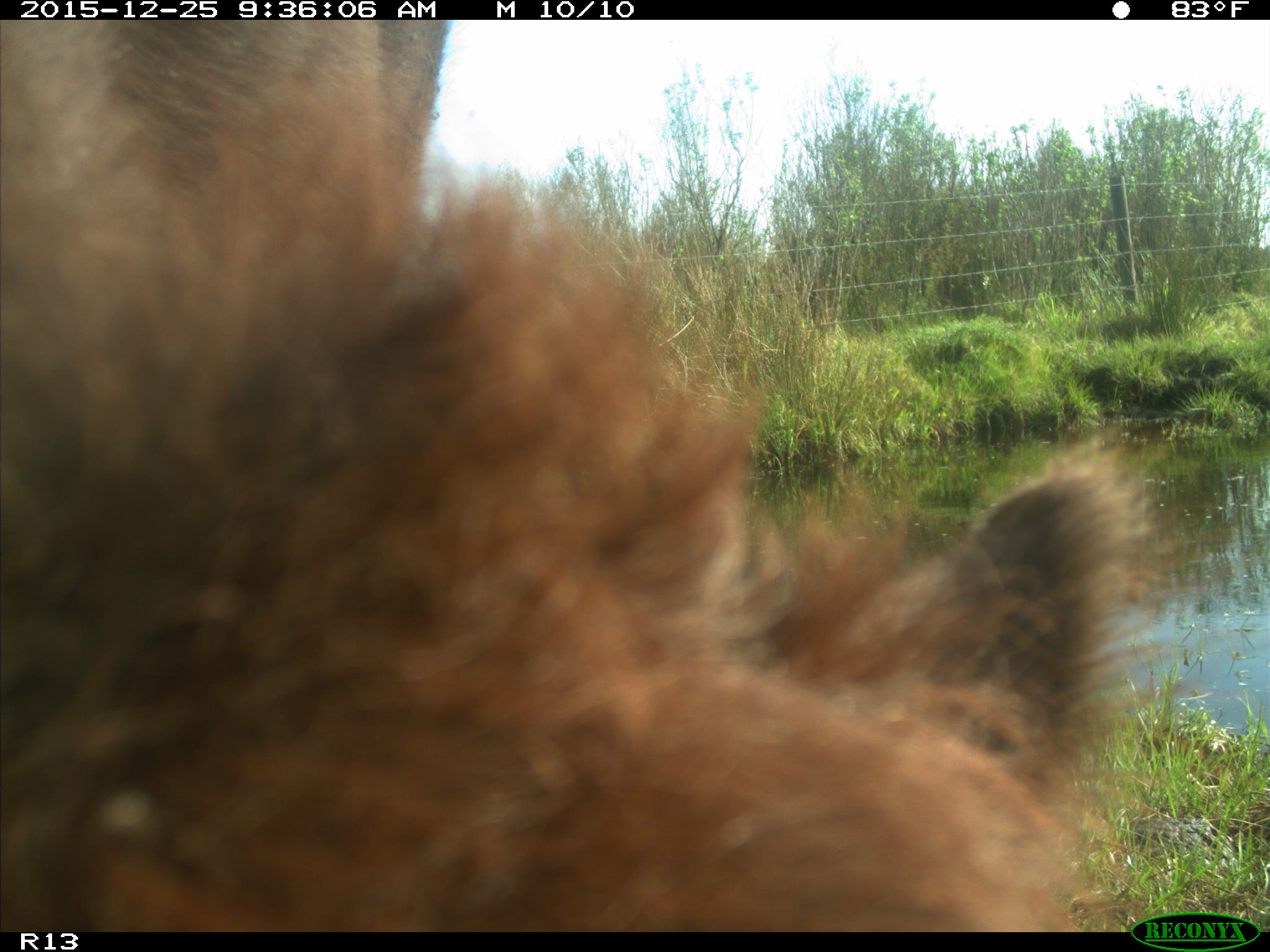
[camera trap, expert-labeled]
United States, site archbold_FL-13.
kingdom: Animalia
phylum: Chordata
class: Mammalia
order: Artiodactyla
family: Bovidae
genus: Bos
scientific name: Bos taurus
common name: domestic cow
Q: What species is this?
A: Bos taurus (domestic cow).